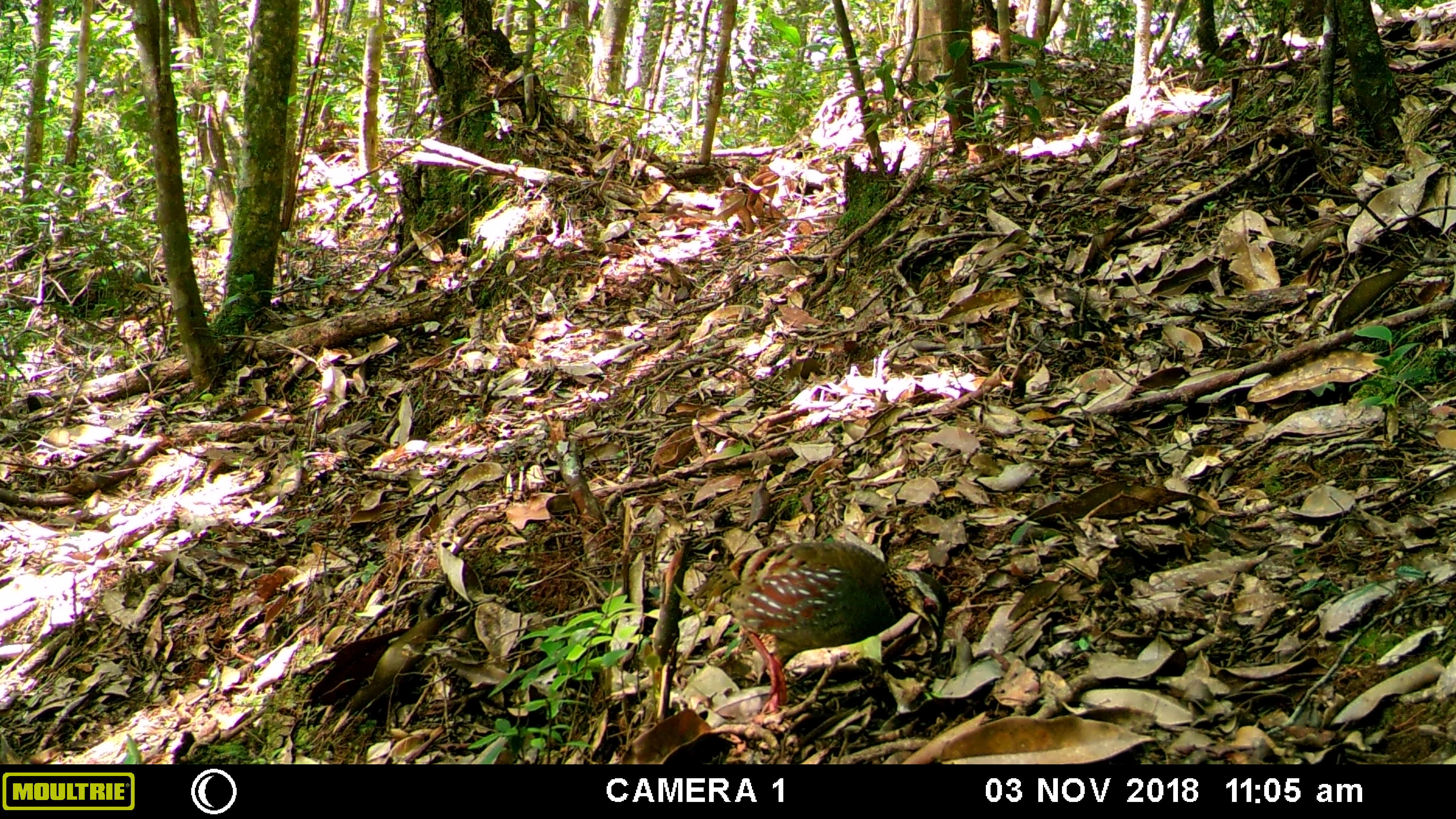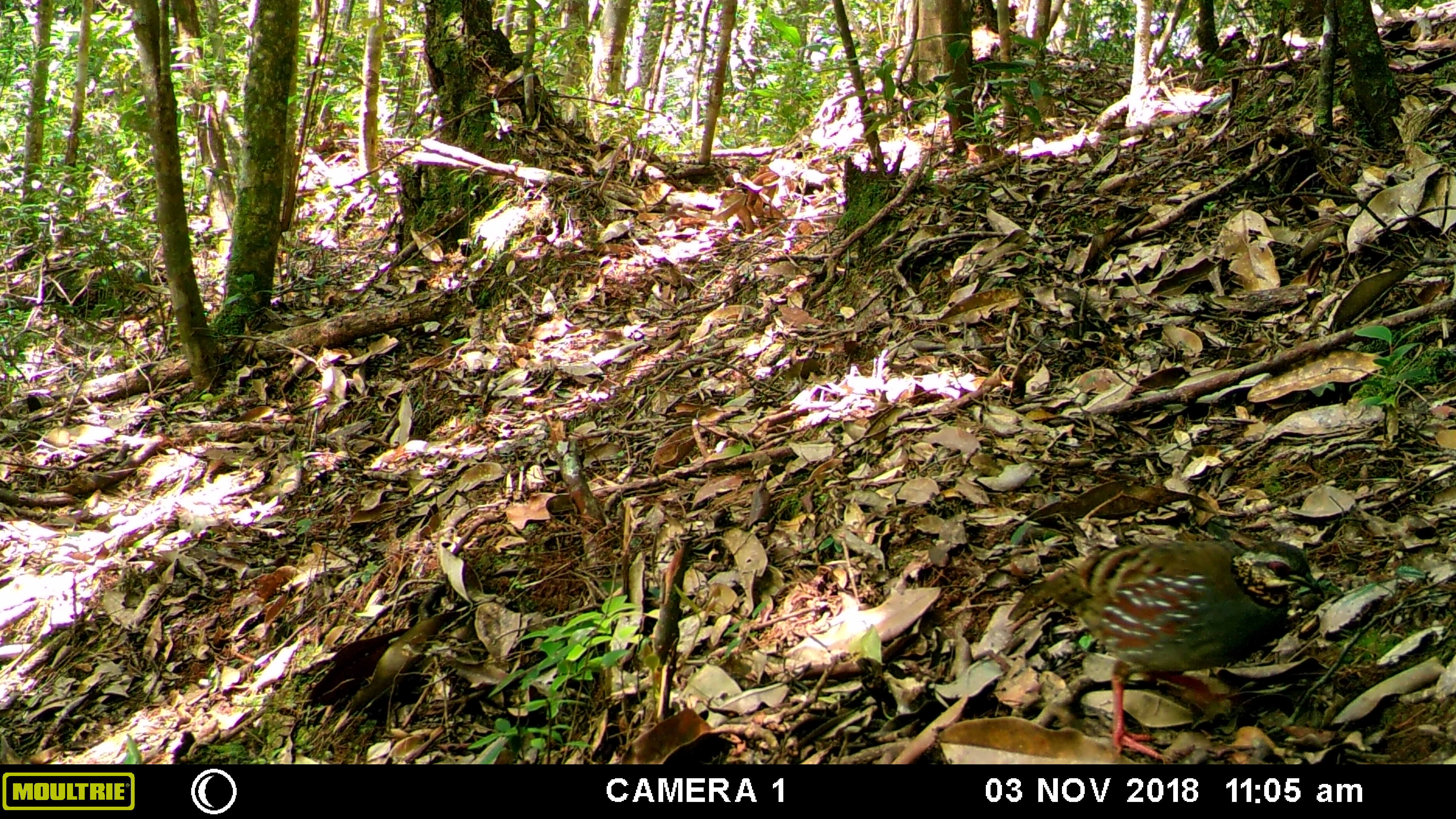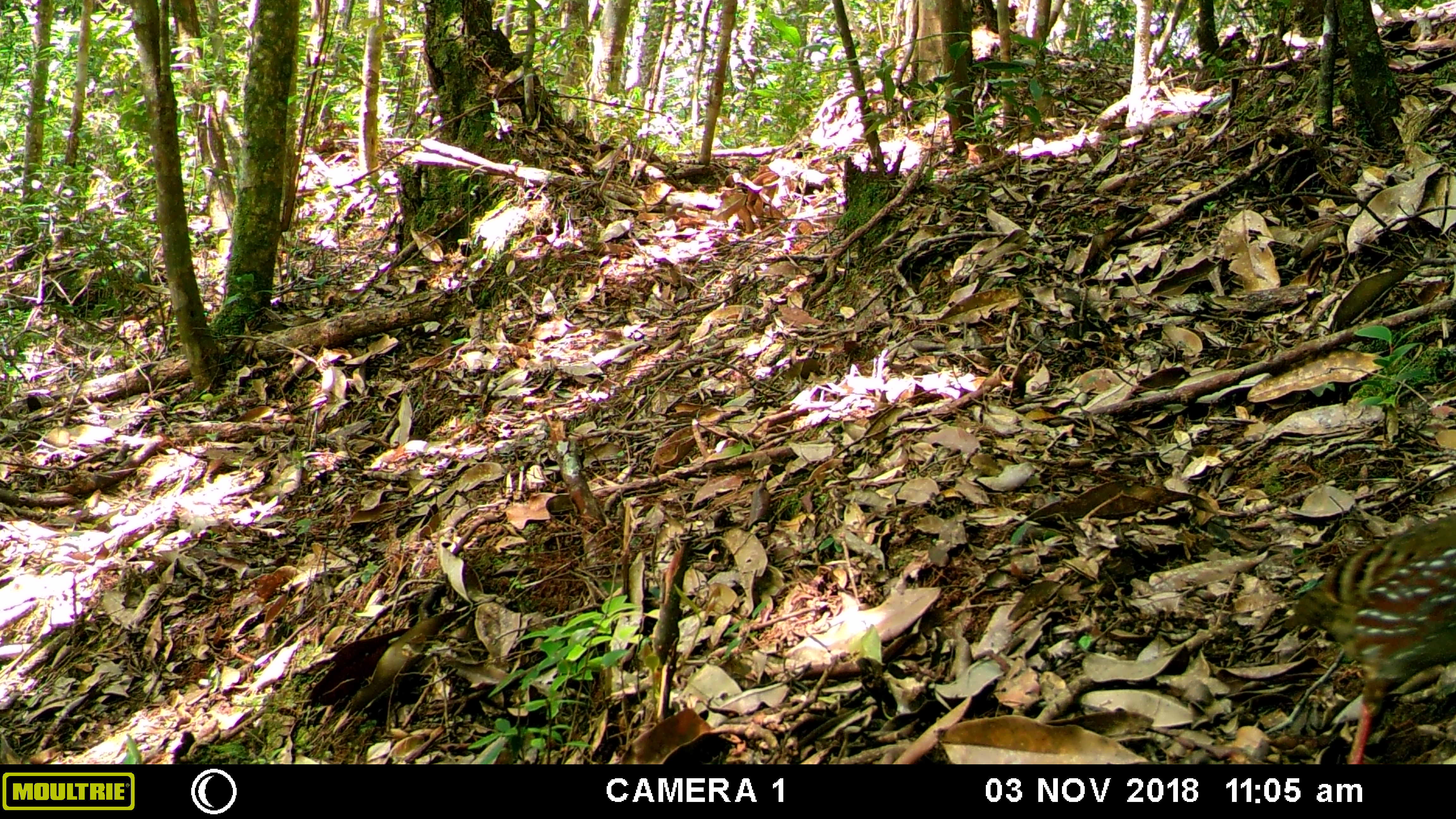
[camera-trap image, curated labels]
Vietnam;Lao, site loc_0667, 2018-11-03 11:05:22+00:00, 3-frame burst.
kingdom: Animalia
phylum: Chordata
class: Aves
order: Galliformes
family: Phasianidae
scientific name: Phasianidae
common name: partridge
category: unidentified partridge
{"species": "unidentified partridge (partridge) (Phasianidae)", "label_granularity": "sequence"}